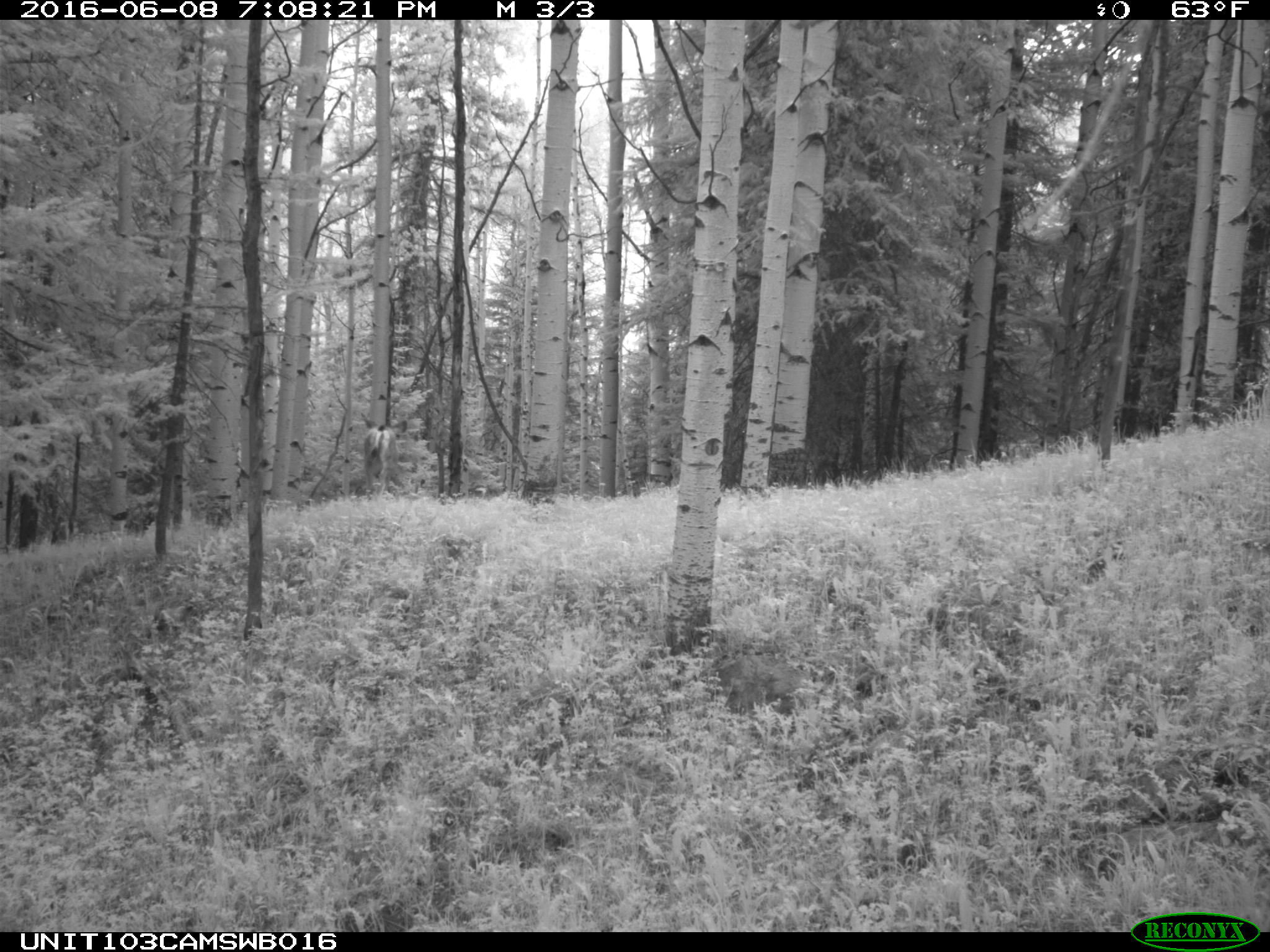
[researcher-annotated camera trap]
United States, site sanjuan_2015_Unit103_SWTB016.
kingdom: Animalia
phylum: Chordata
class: Mammalia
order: Artiodactyla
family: Cervidae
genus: Odocoileus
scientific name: Odocoileus hemionus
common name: mule deer